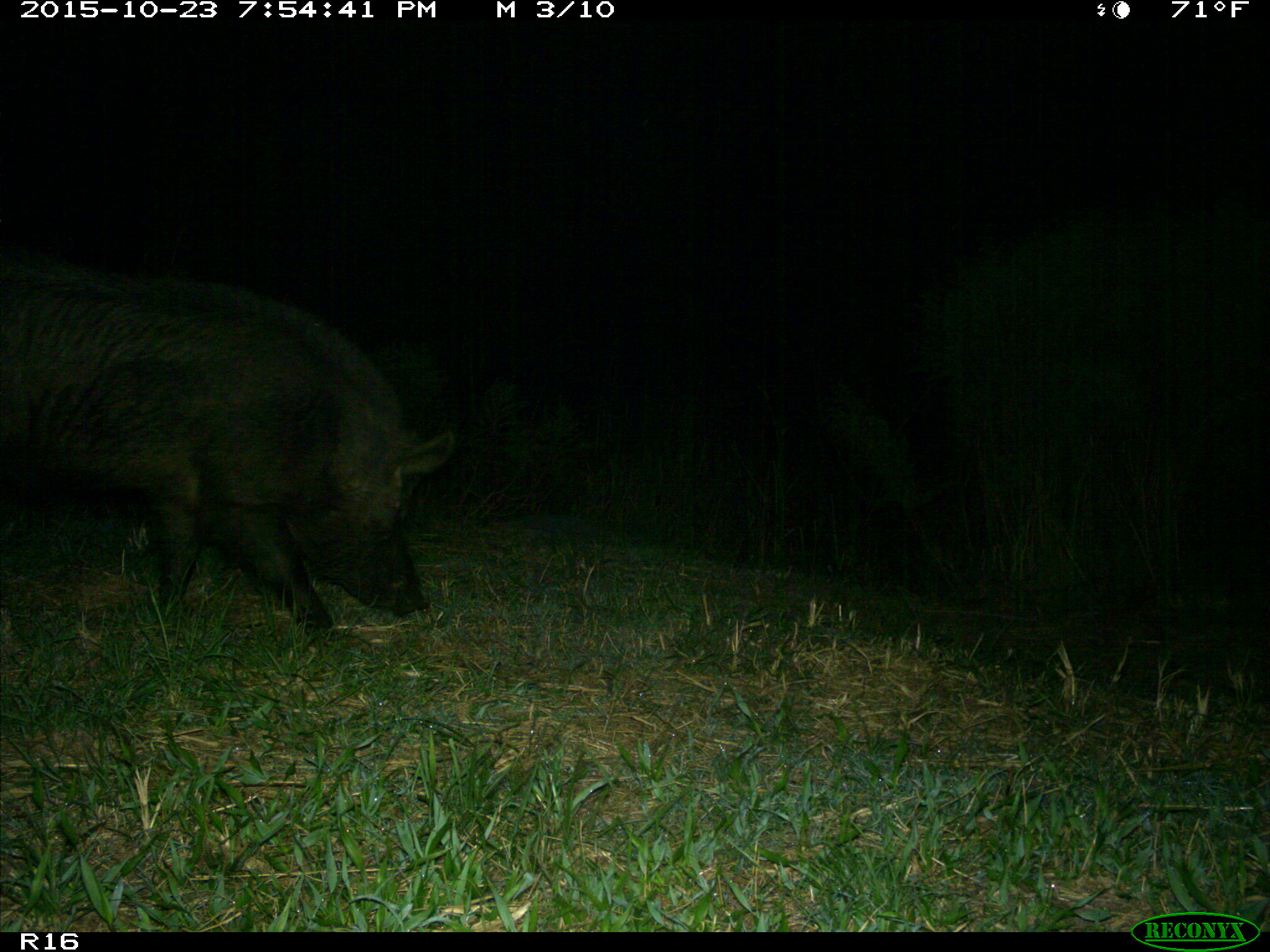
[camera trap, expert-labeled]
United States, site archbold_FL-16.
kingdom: Animalia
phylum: Chordata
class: Mammalia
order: Artiodactyla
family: Suidae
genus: Sus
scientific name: Sus scrofa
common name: wild boar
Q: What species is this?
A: Sus scrofa (wild boar).